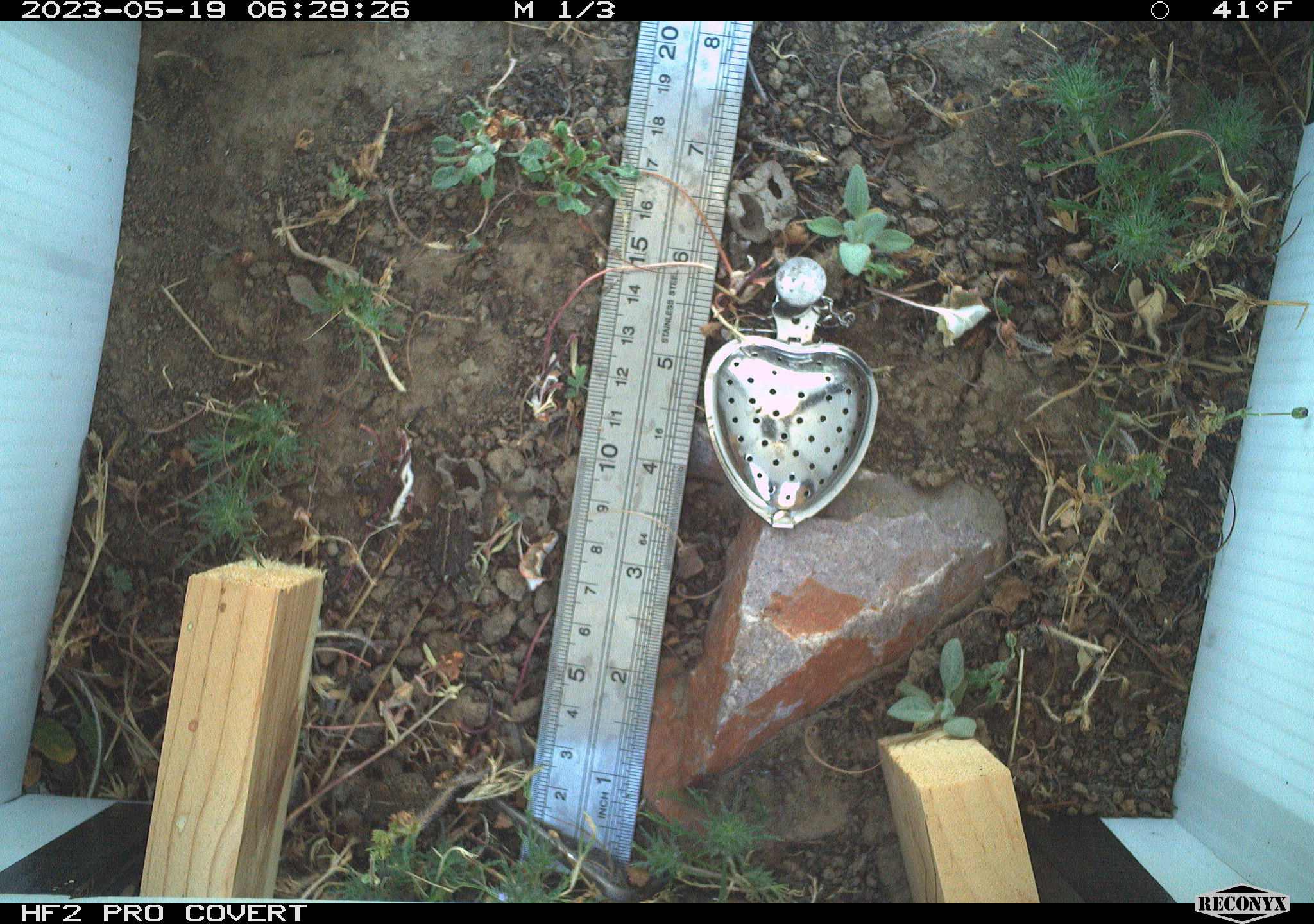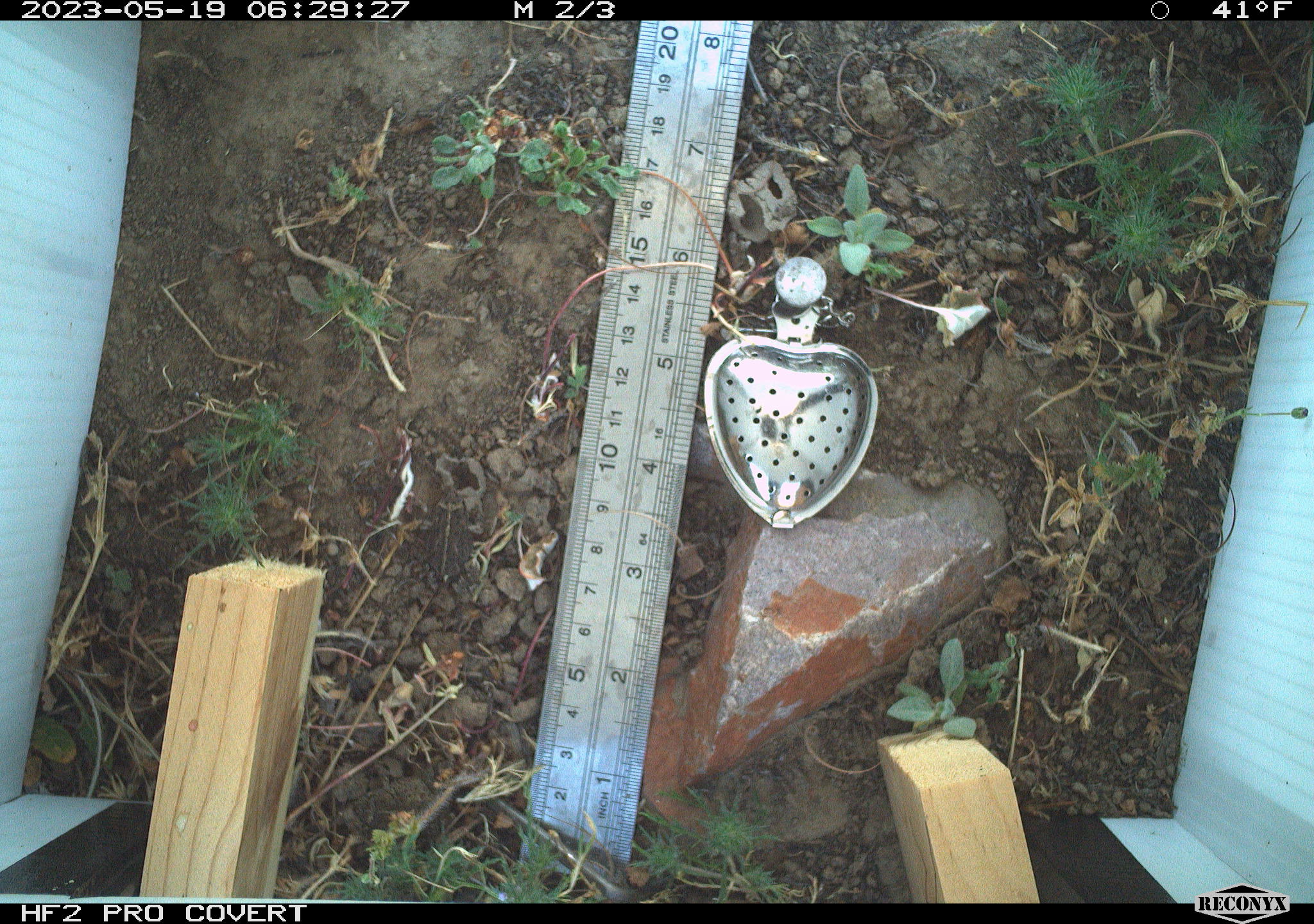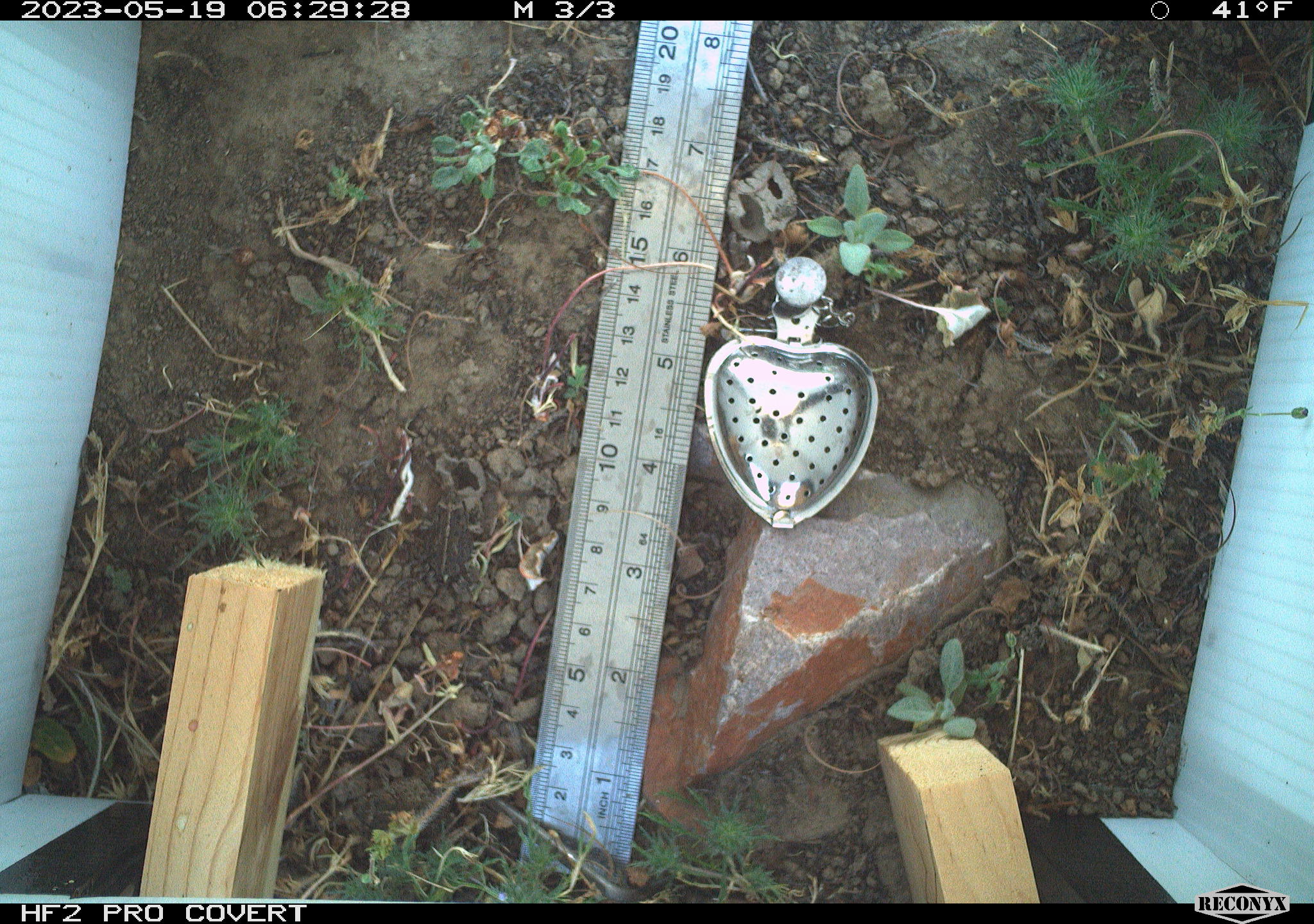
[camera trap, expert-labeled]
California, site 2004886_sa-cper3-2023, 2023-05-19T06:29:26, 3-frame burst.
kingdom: Animalia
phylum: Chordata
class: Amphibia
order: Anura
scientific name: Anura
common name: frogs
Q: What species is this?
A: Frogs (Anura).